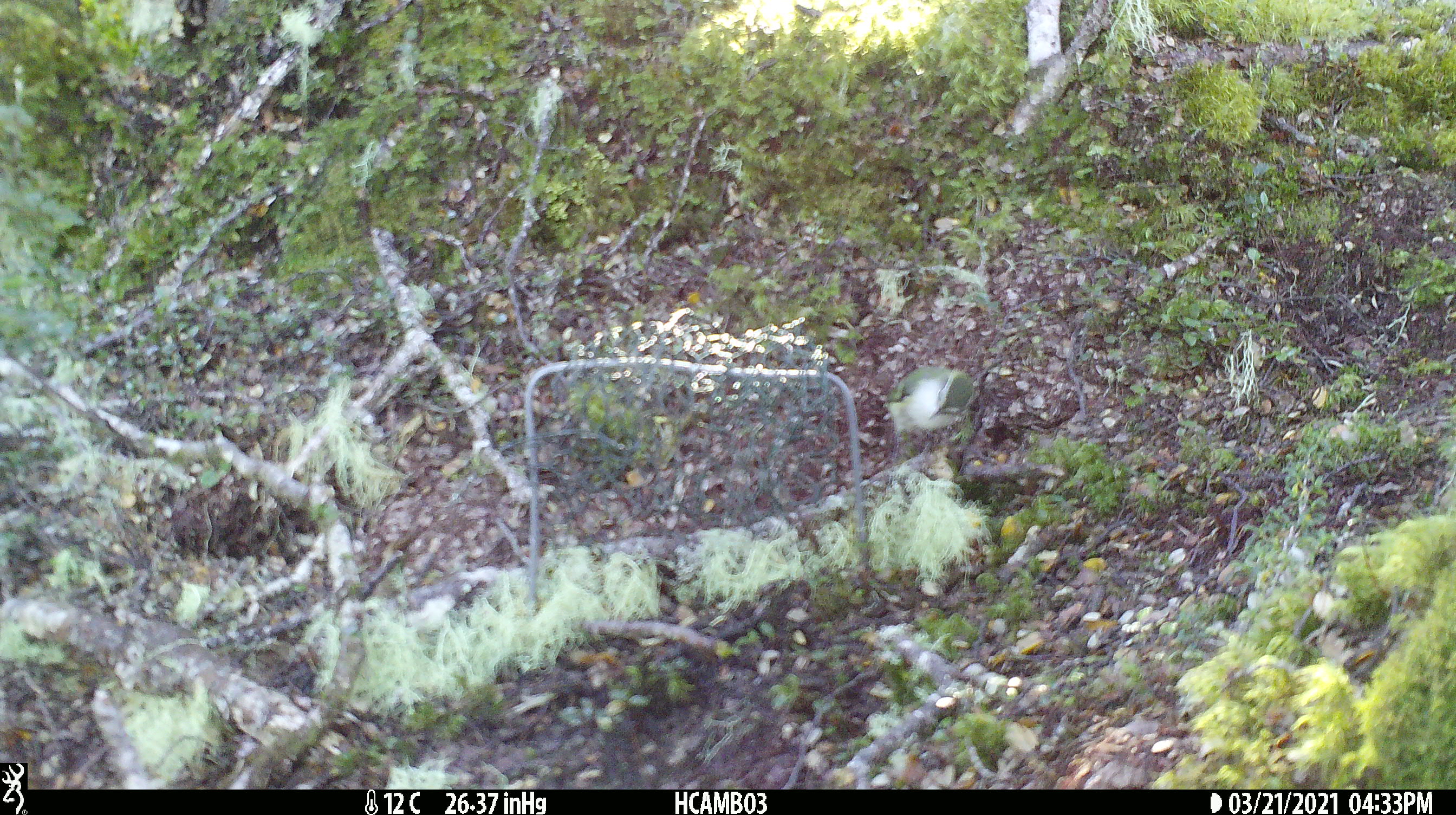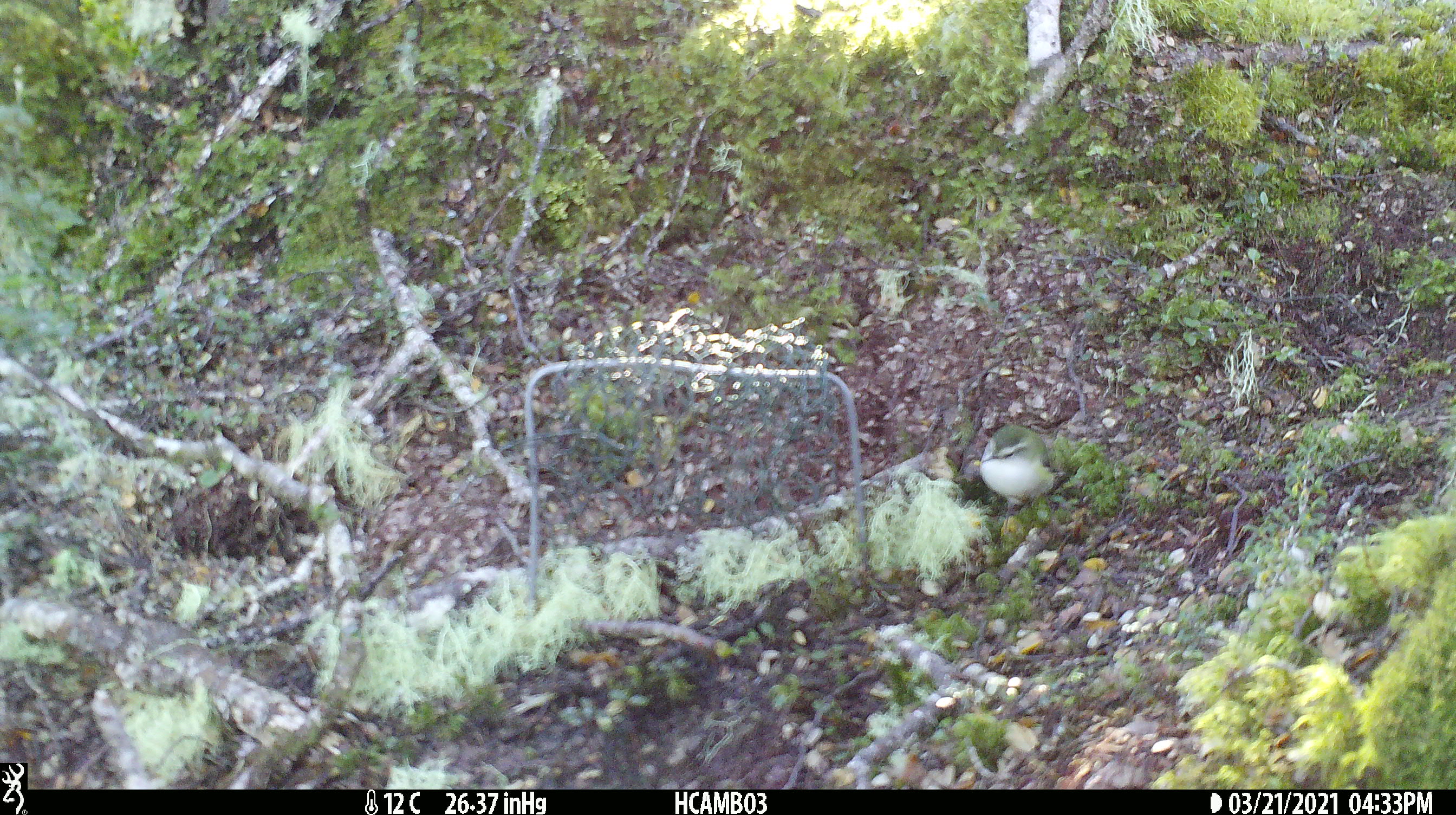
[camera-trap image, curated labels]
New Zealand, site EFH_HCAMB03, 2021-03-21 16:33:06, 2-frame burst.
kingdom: Animalia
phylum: Chordata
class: Aves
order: Passeriformes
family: Acanthisittidae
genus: Acanthisitta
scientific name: Acanthisitta chloris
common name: rifleman